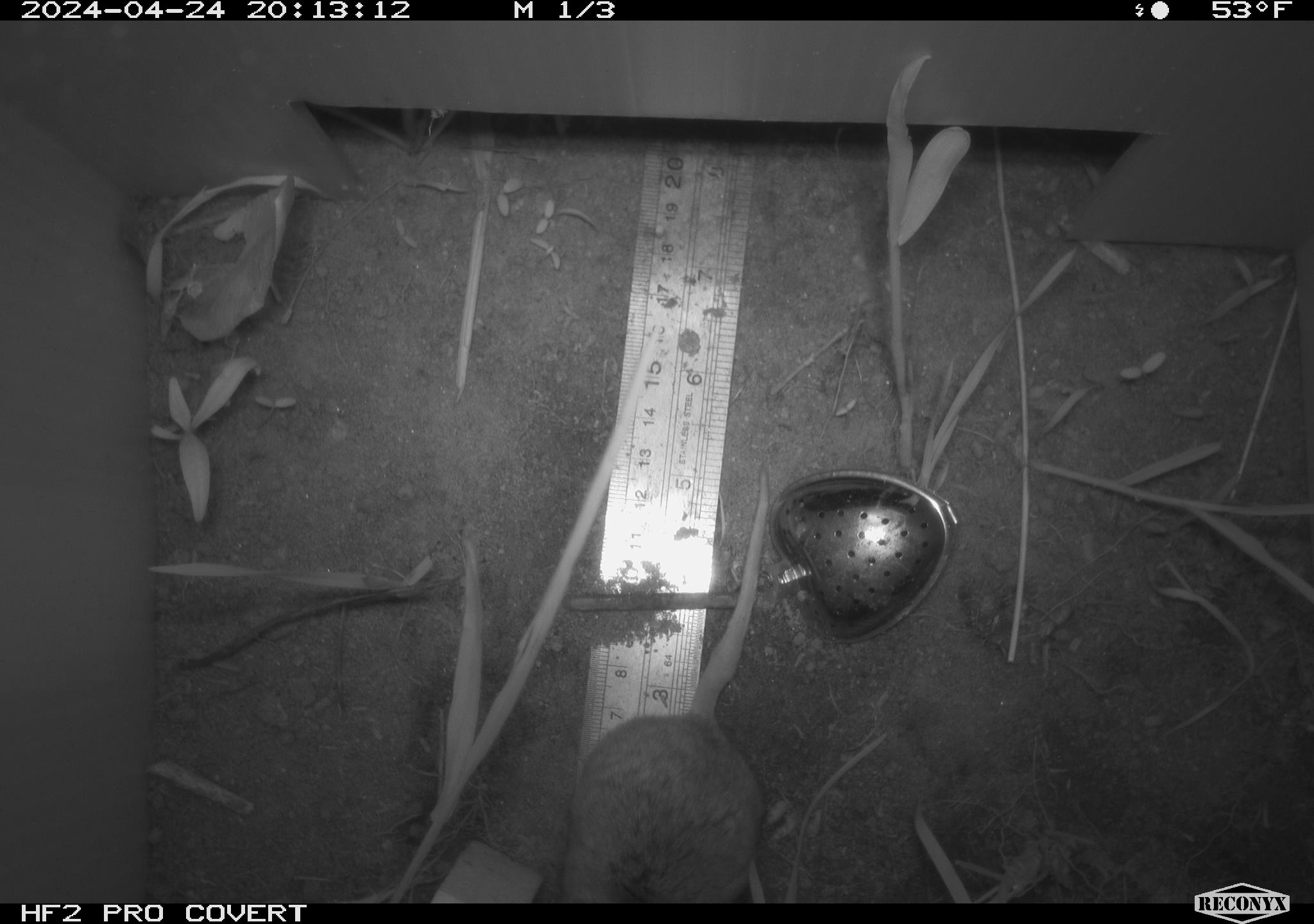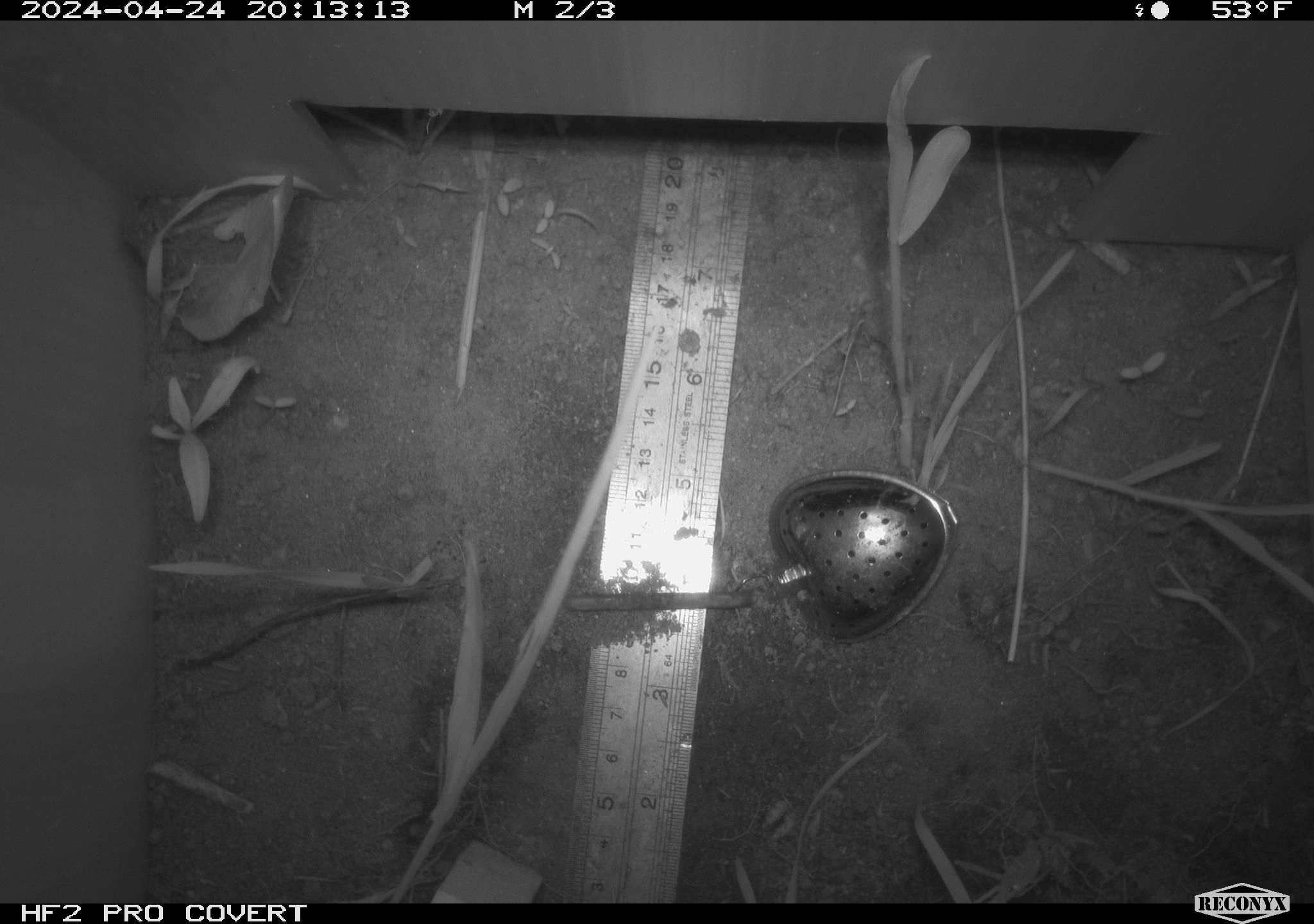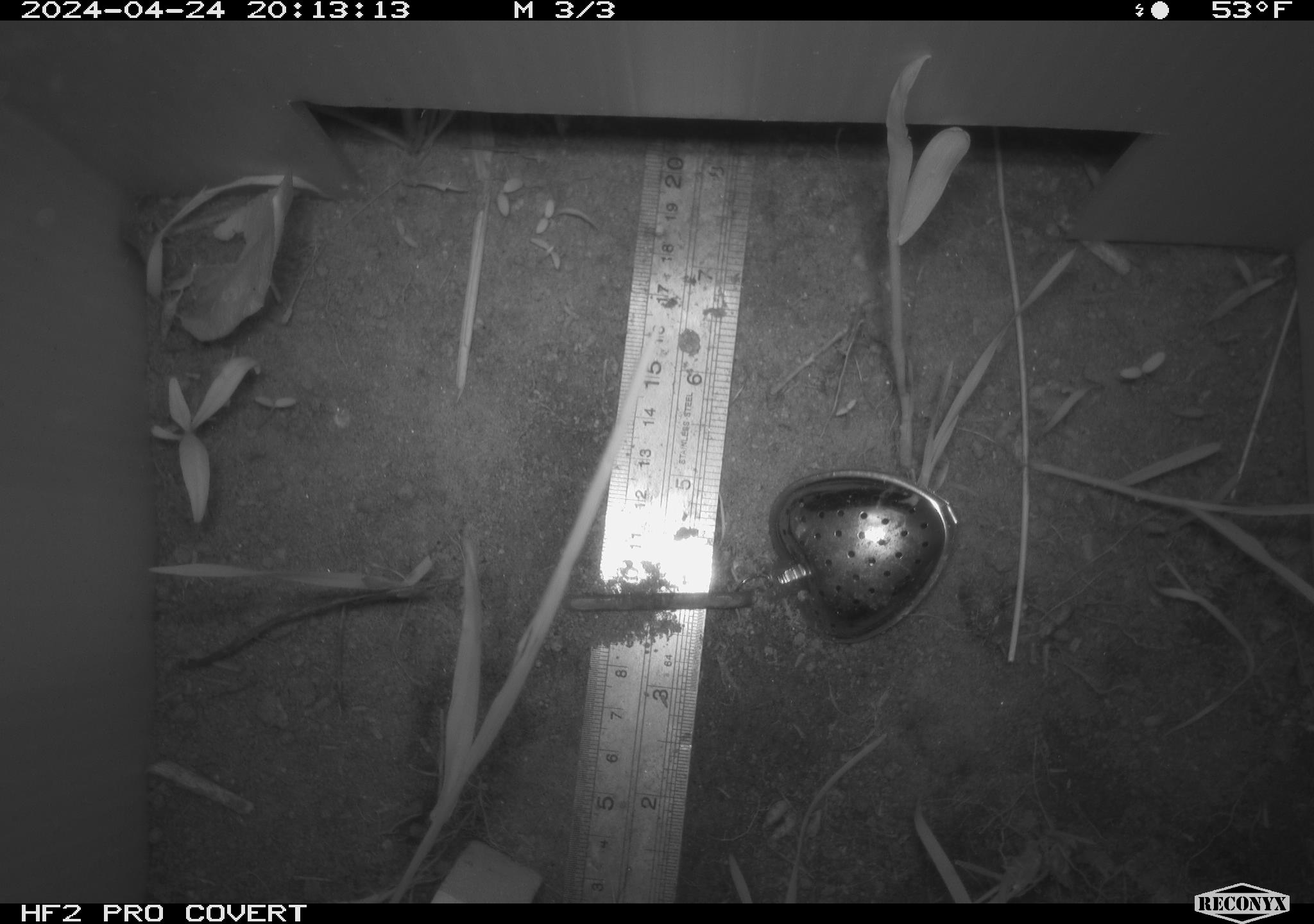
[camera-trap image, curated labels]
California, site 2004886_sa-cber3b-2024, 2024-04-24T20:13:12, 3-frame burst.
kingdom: Animalia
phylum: Chordata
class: Mammalia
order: Rodentia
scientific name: Rodentia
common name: mouse species